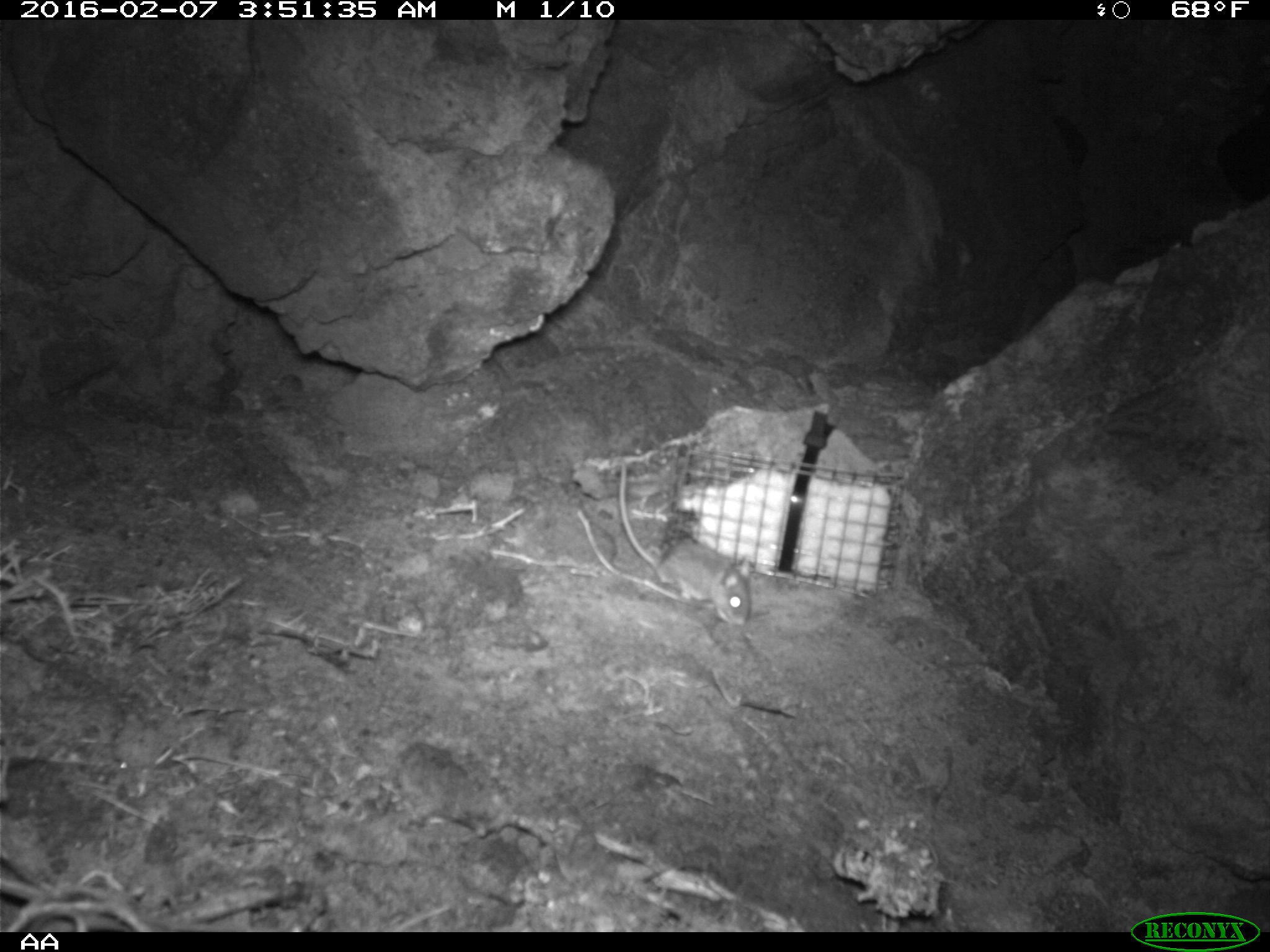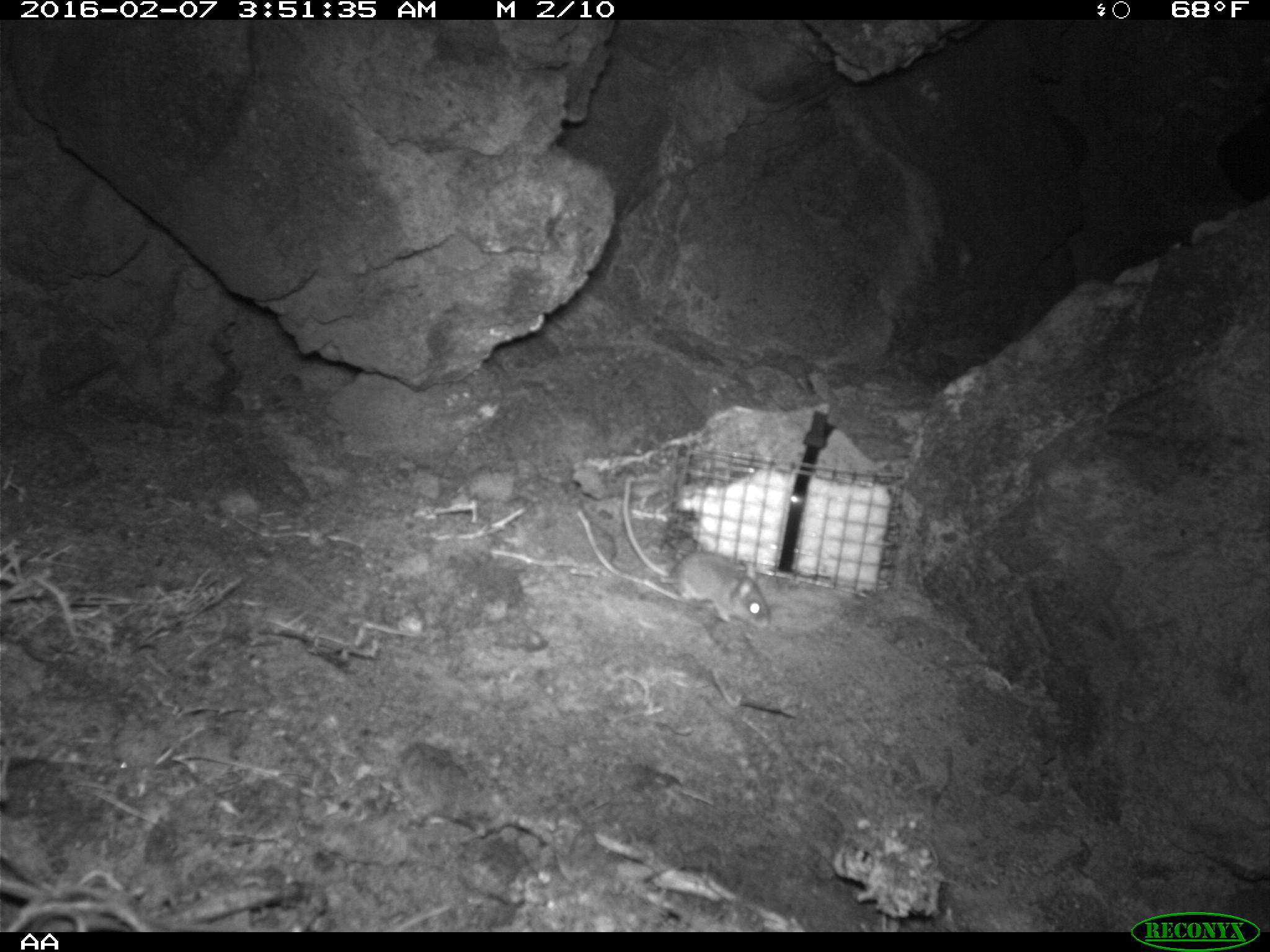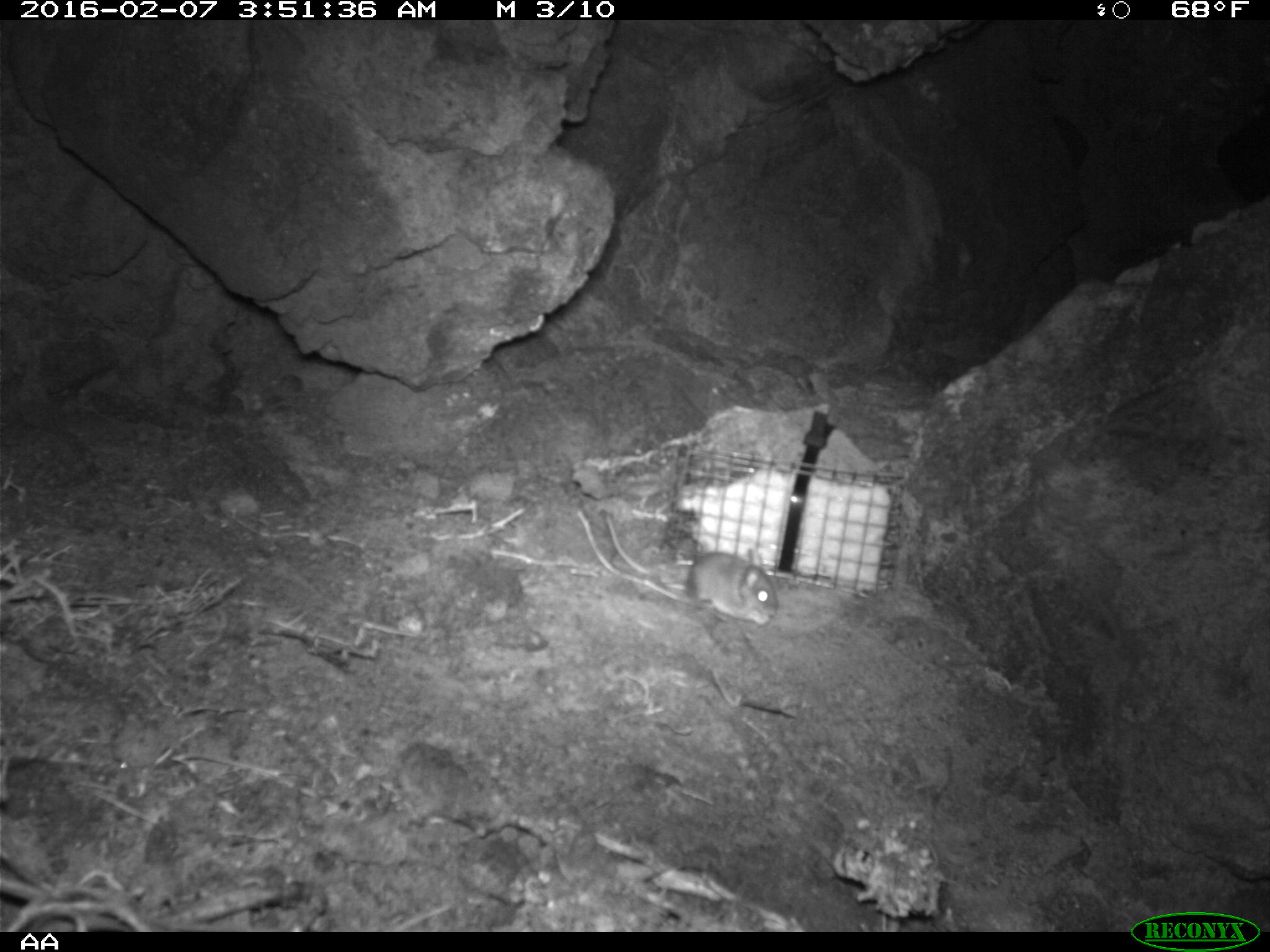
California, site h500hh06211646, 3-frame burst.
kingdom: Animalia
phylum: Chordata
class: Mammalia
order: Rodentia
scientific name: Rodentia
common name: rodent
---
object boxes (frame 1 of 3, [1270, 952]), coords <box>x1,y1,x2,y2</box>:
rodent: <box>618,459,752,625</box>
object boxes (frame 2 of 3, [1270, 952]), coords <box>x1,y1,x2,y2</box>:
rodent: <box>623,478,770,628</box>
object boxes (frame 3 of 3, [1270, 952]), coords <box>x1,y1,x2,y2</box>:
rodent: <box>604,514,778,625</box>